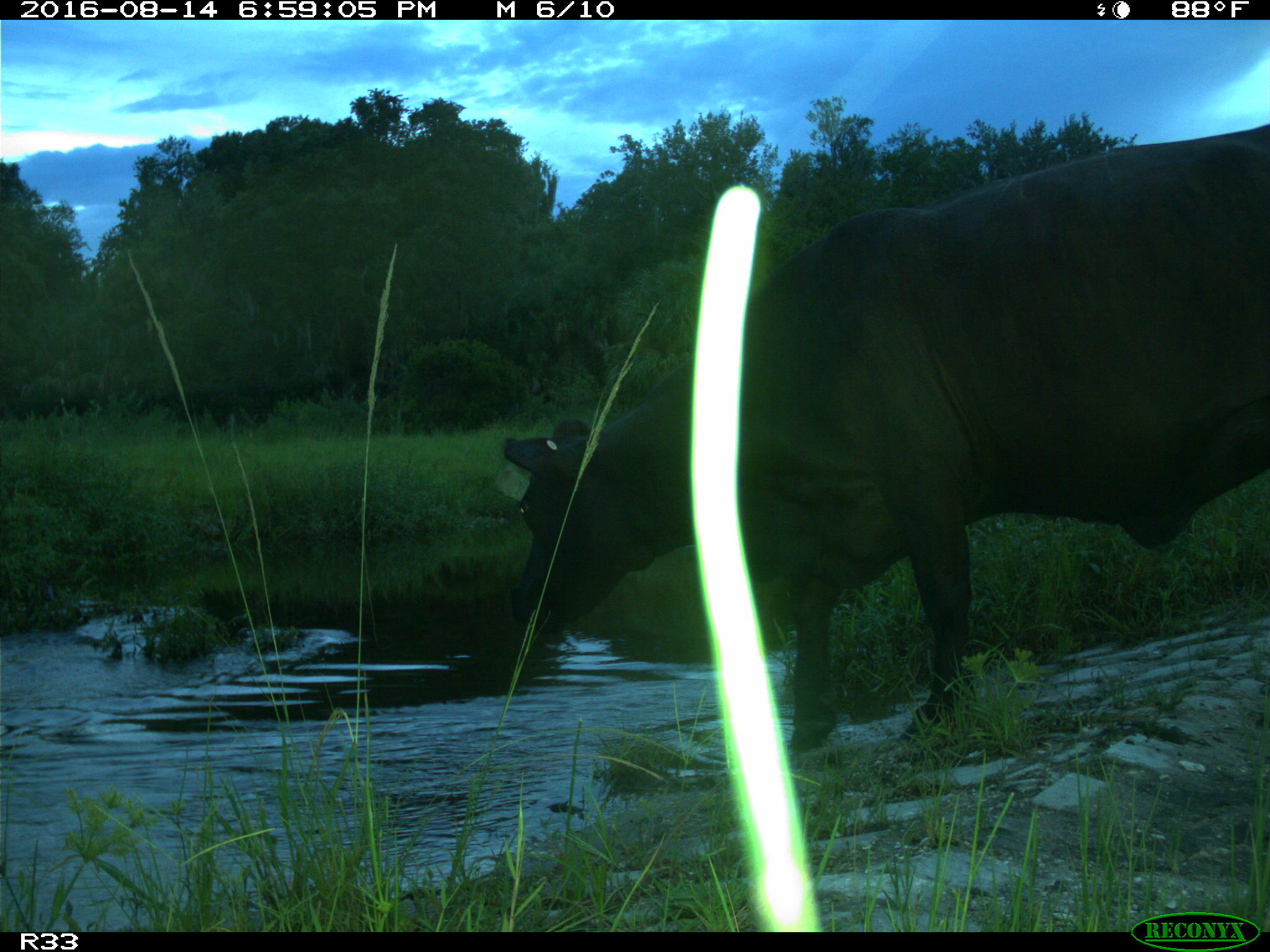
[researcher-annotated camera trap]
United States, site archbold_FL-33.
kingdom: Animalia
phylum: Chordata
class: Mammalia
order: Artiodactyla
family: Bovidae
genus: Bos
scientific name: Bos taurus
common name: domestic cow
Bos taurus (domestic cow).